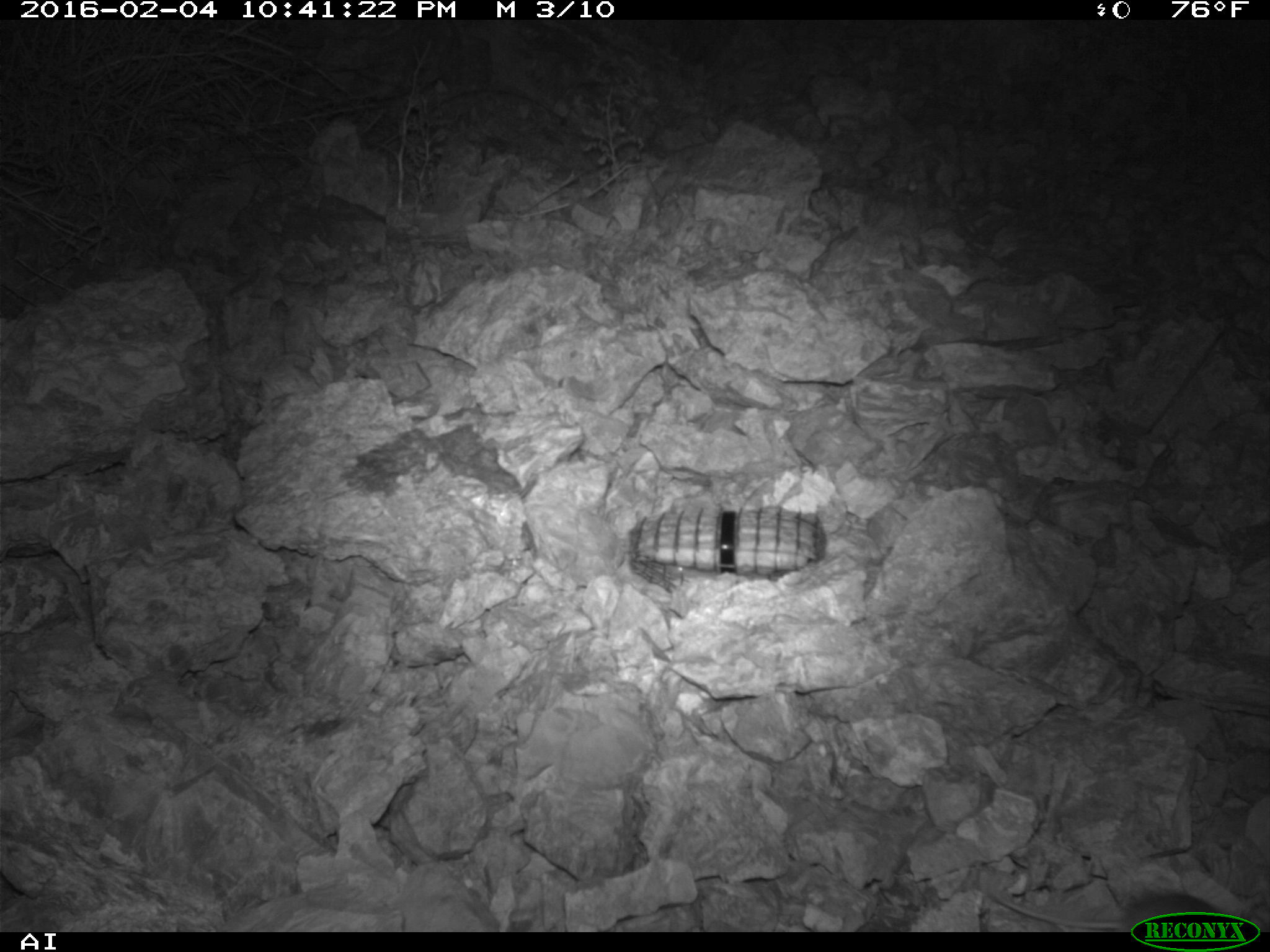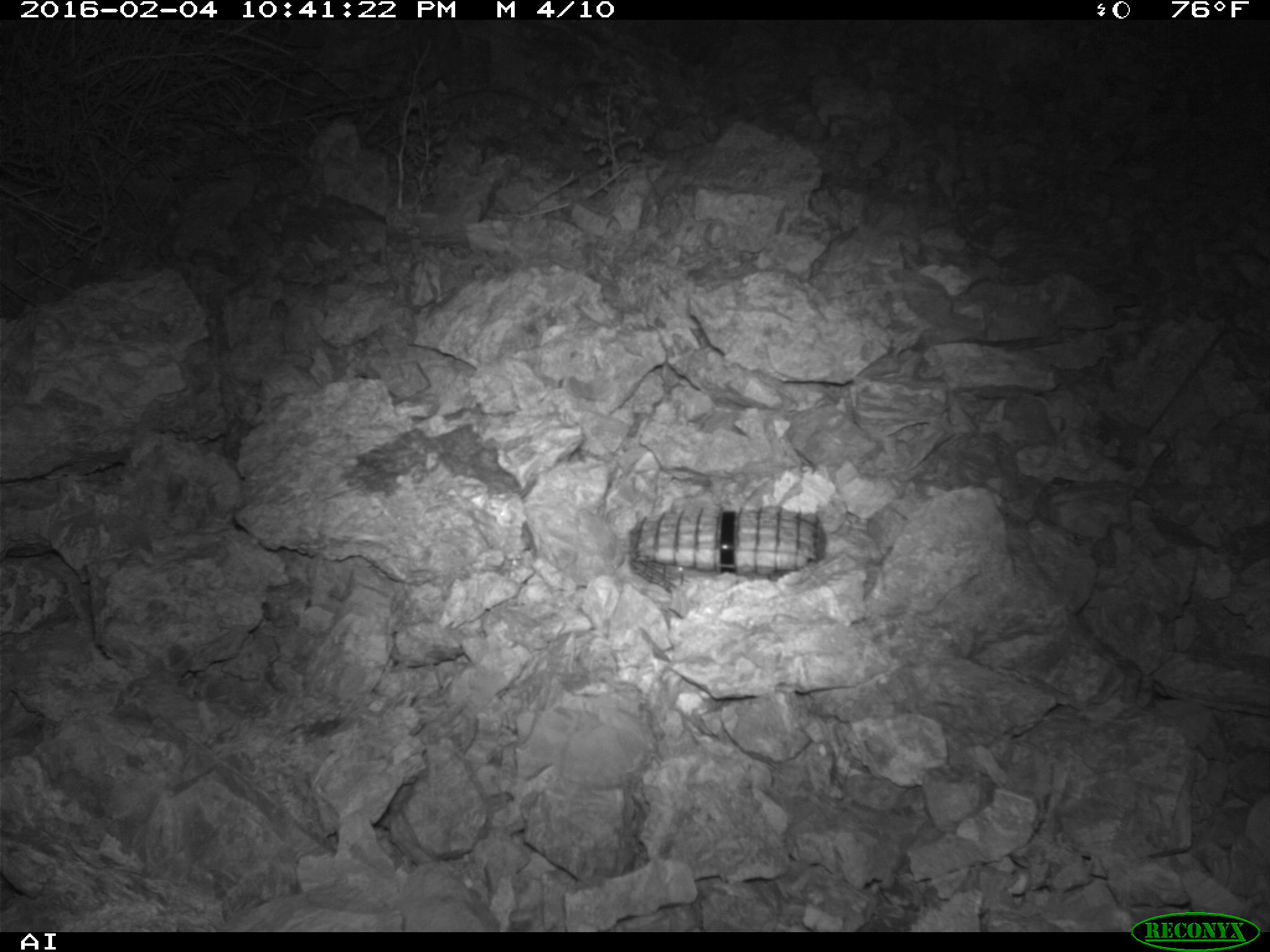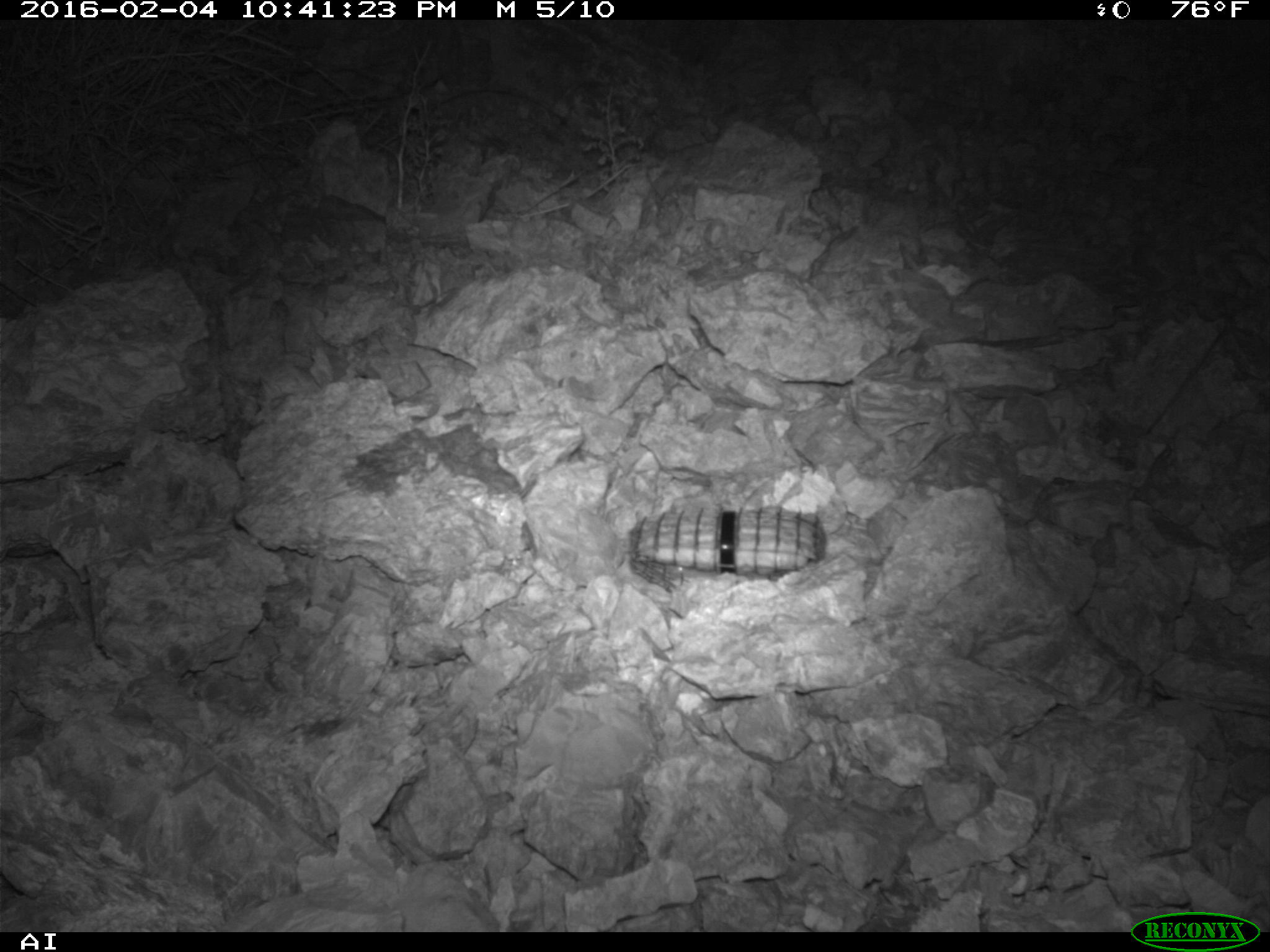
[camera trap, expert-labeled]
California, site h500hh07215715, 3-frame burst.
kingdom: Animalia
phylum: Chordata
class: Mammalia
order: Rodentia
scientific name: Rodentia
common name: rodent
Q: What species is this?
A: Rodent (Rodentia).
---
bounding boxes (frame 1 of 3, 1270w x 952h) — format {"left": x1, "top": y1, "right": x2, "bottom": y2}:
rodent: {"left": 992, "top": 886, "right": 1269, "bottom": 932}